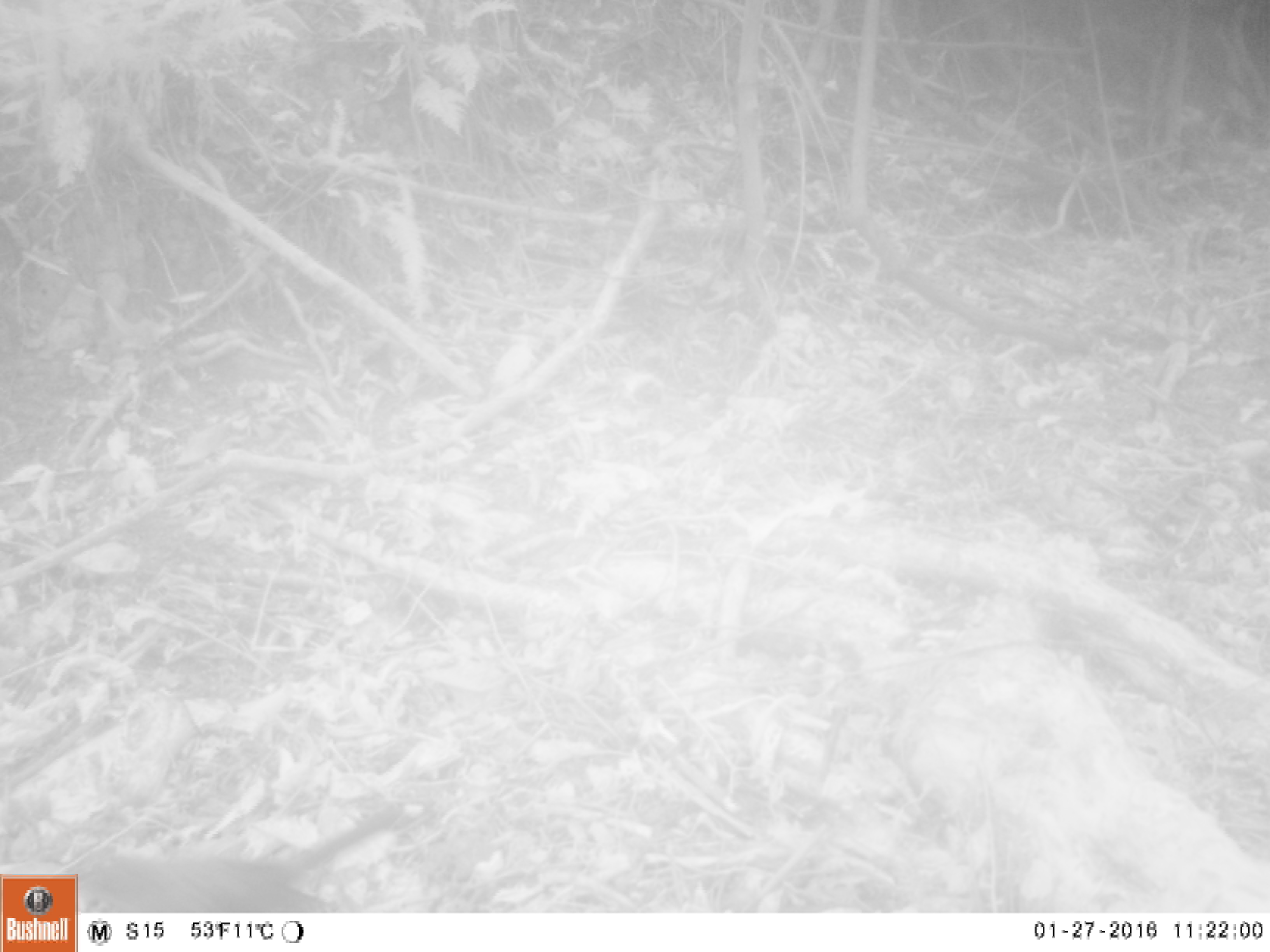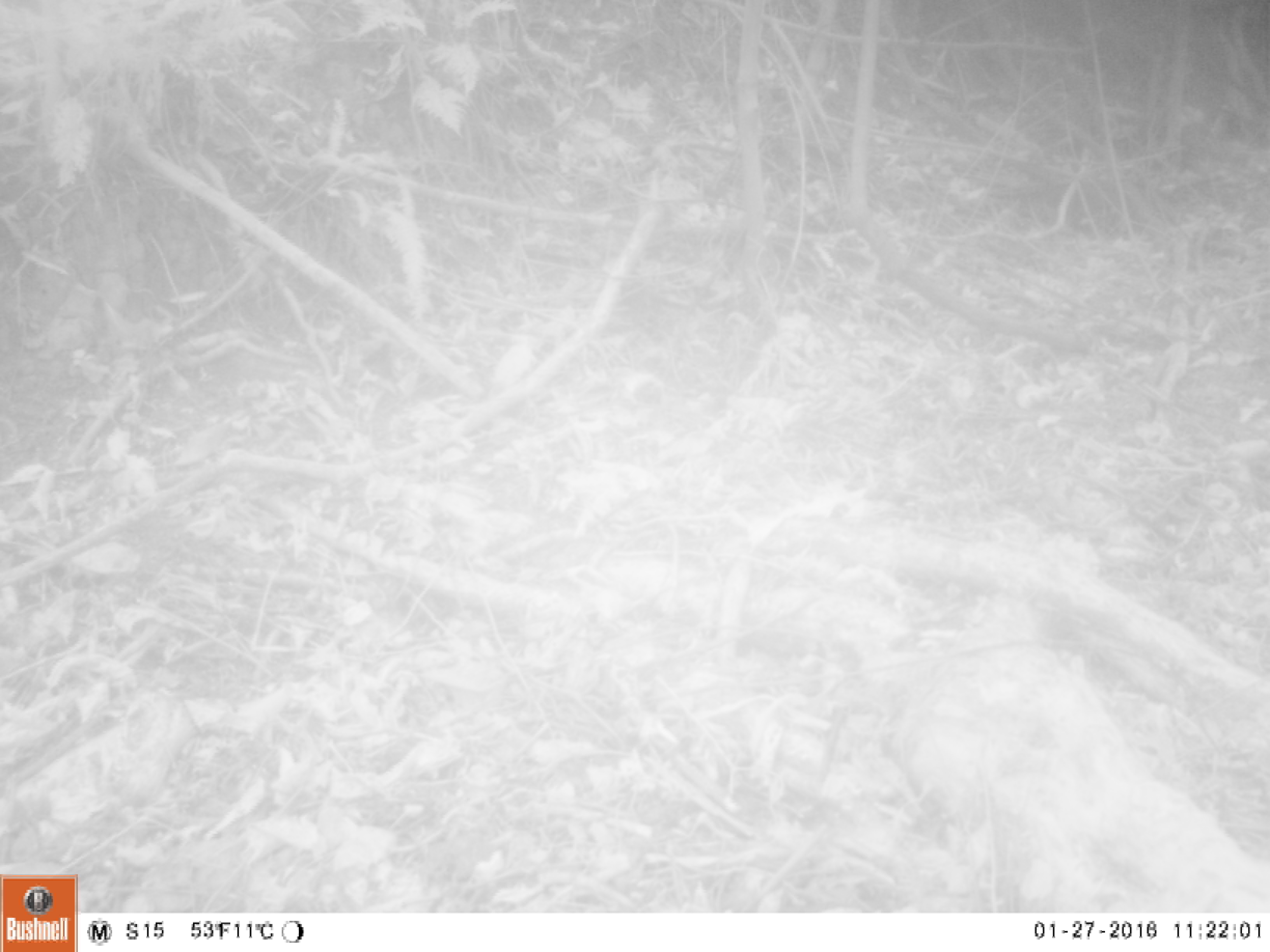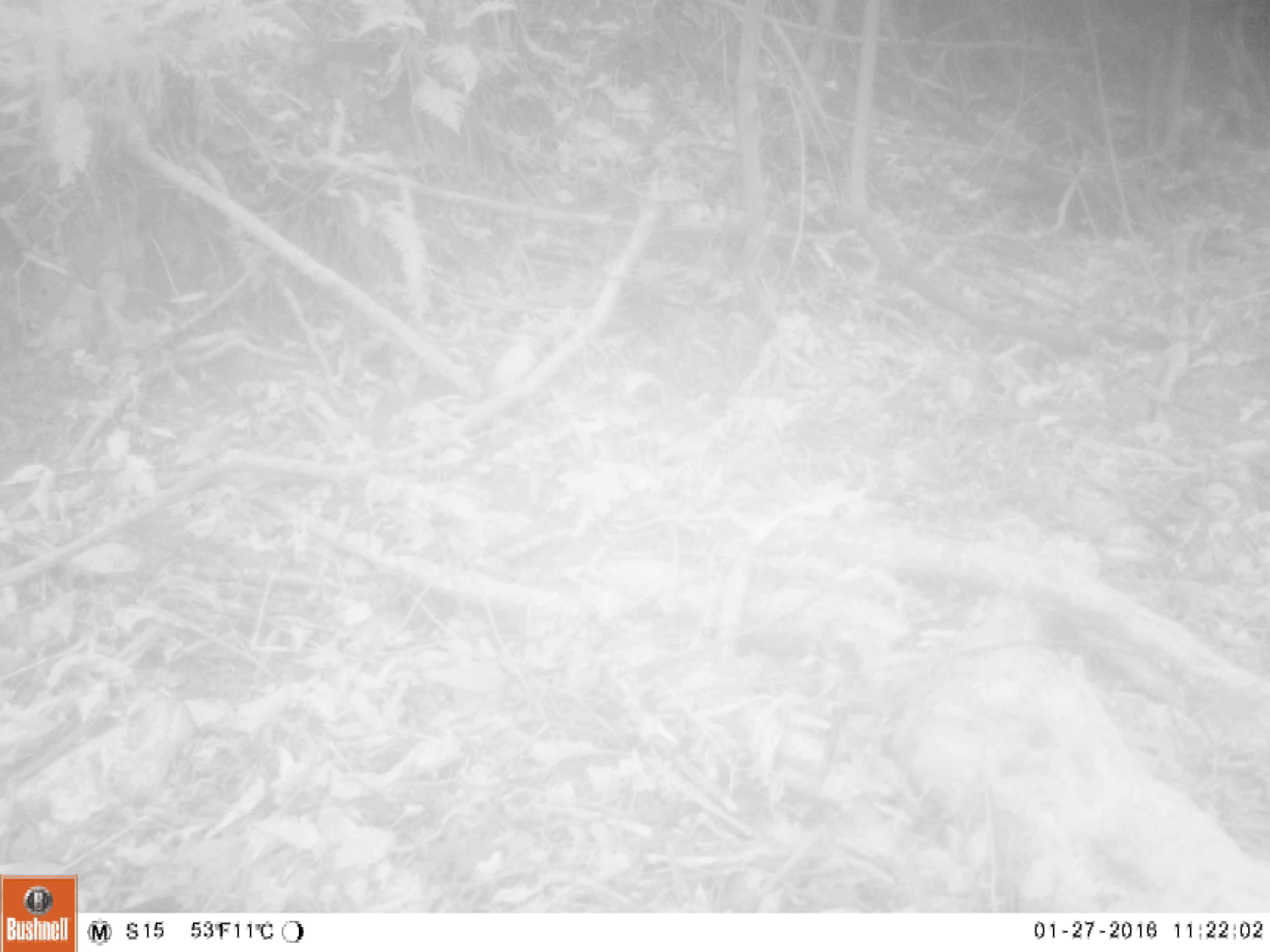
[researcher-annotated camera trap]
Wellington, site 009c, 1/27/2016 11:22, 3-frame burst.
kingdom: Animalia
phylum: Chordata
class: Aves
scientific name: Aves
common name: bird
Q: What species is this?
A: Bird (Aves).